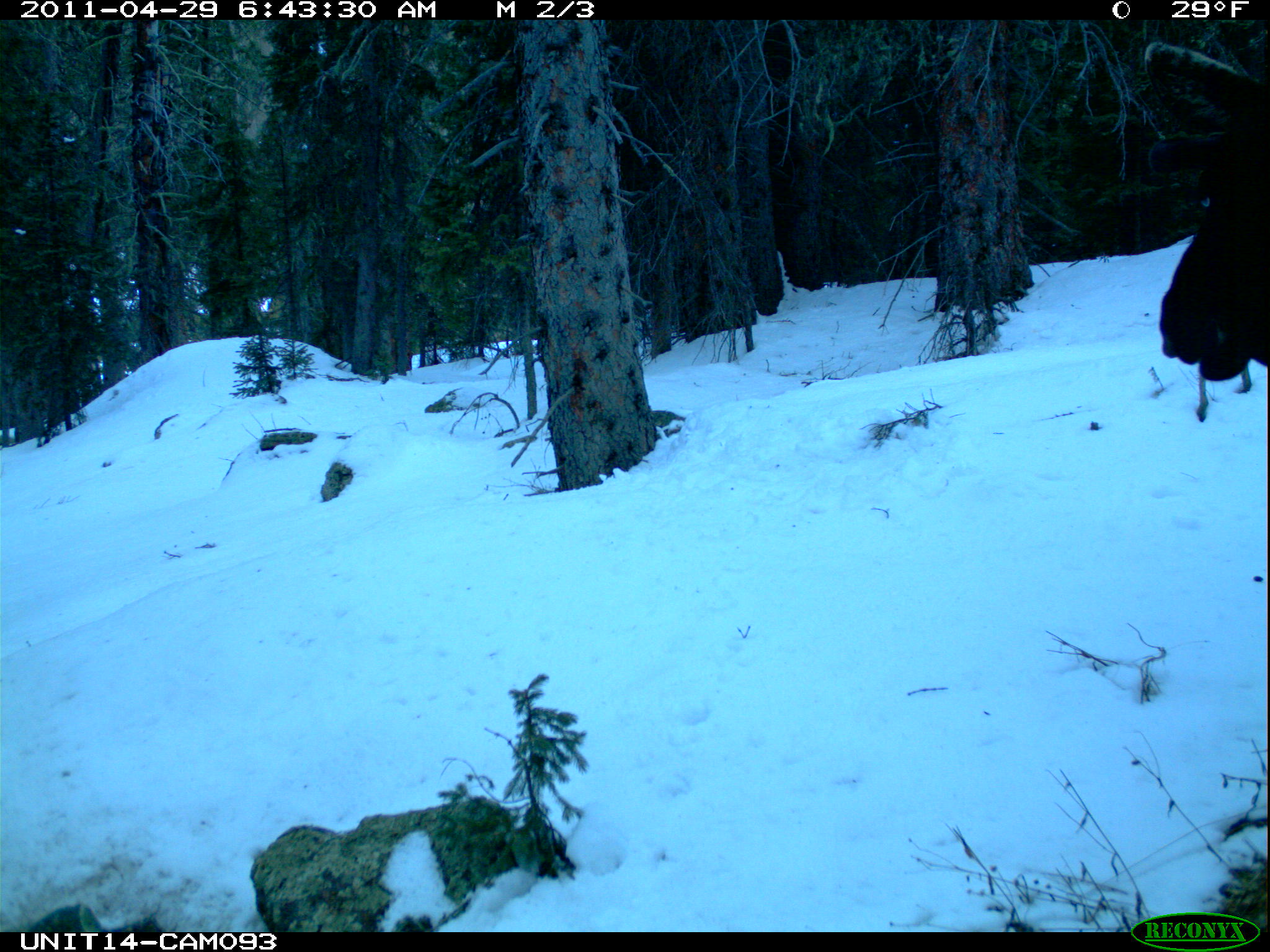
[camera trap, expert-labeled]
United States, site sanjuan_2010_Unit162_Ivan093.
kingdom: Animalia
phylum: Chordata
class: Mammalia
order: Artiodactyla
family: Cervidae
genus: Alces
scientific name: Alces alces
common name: moose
Alces alces (moose).